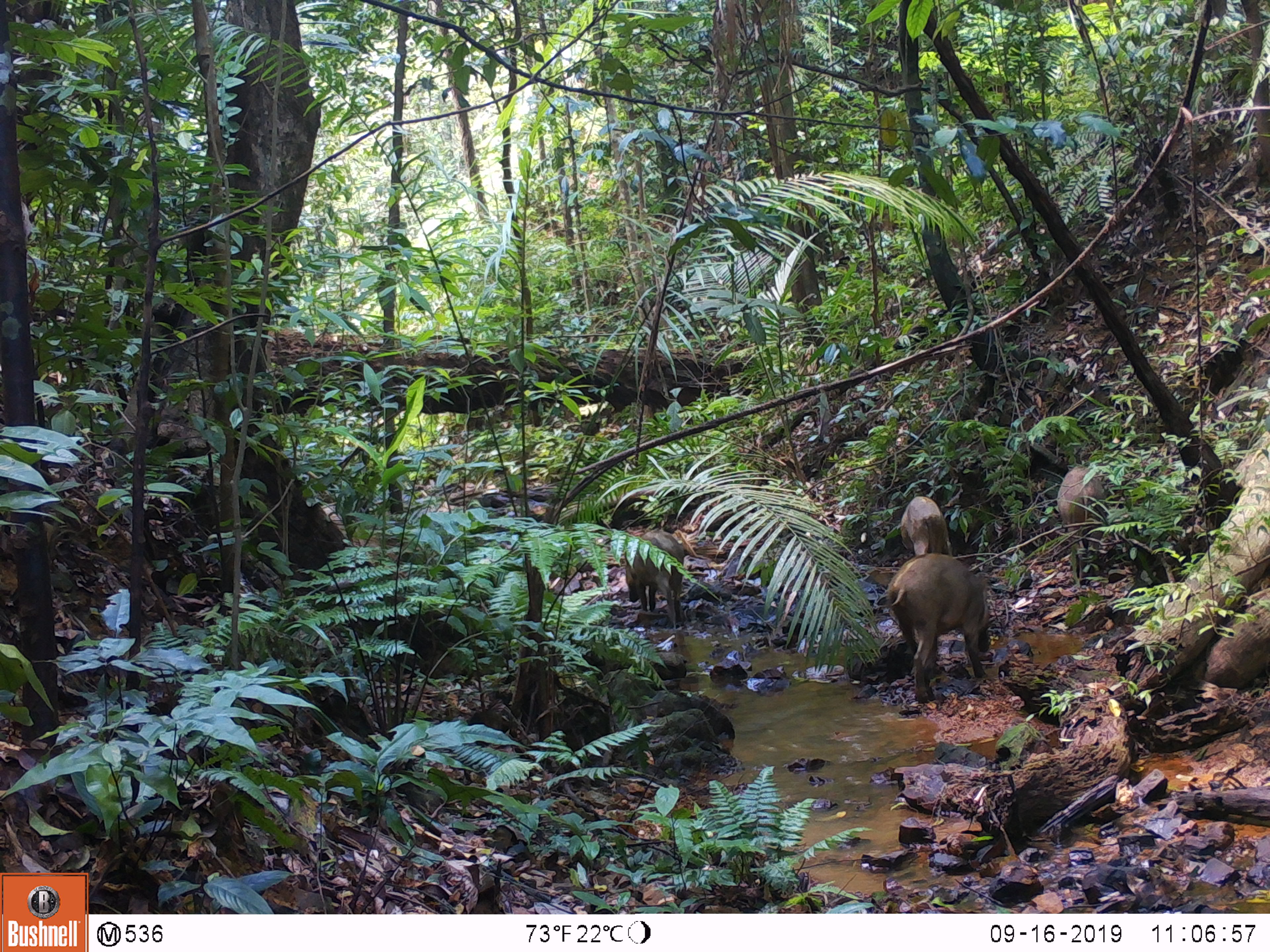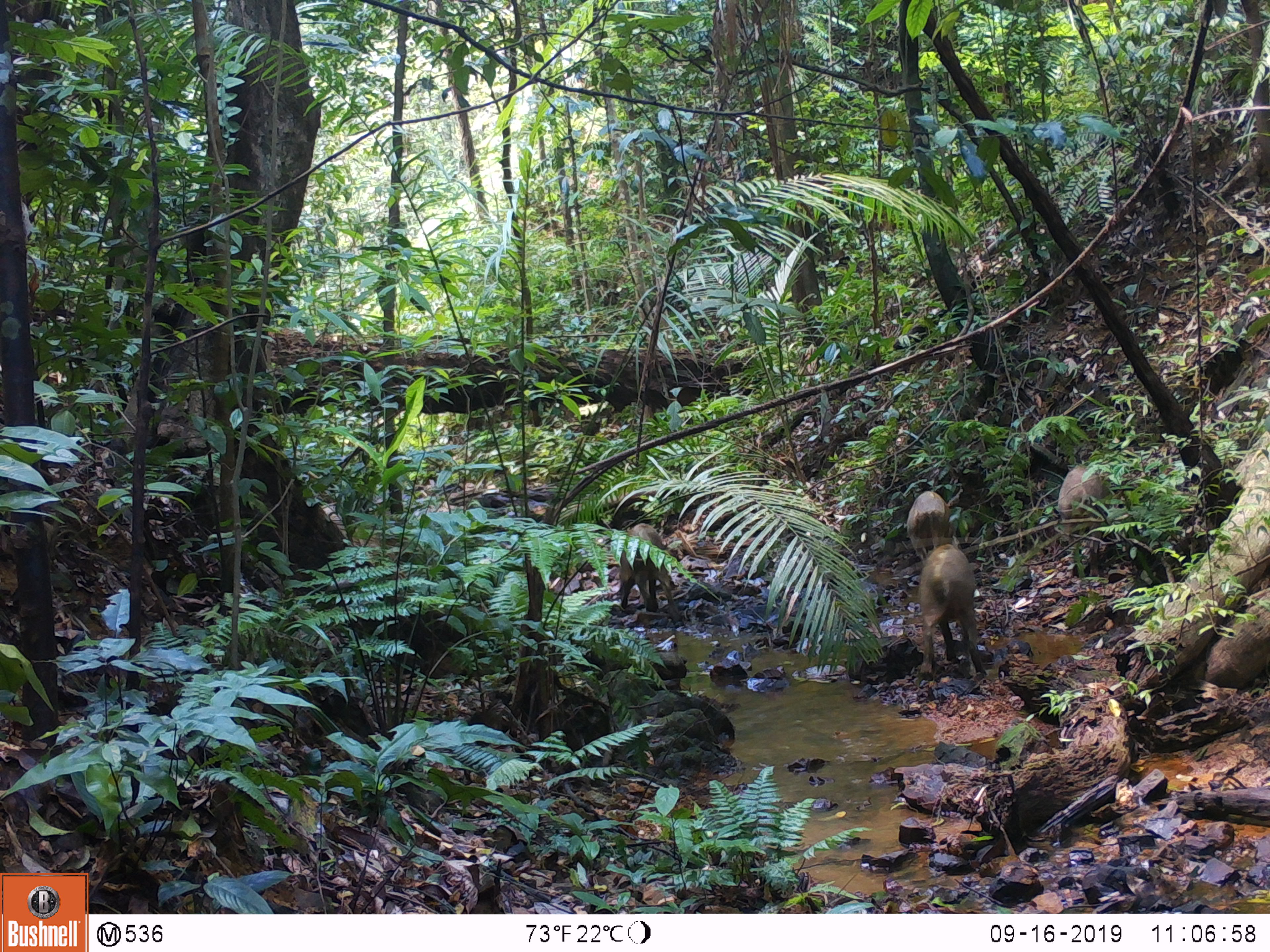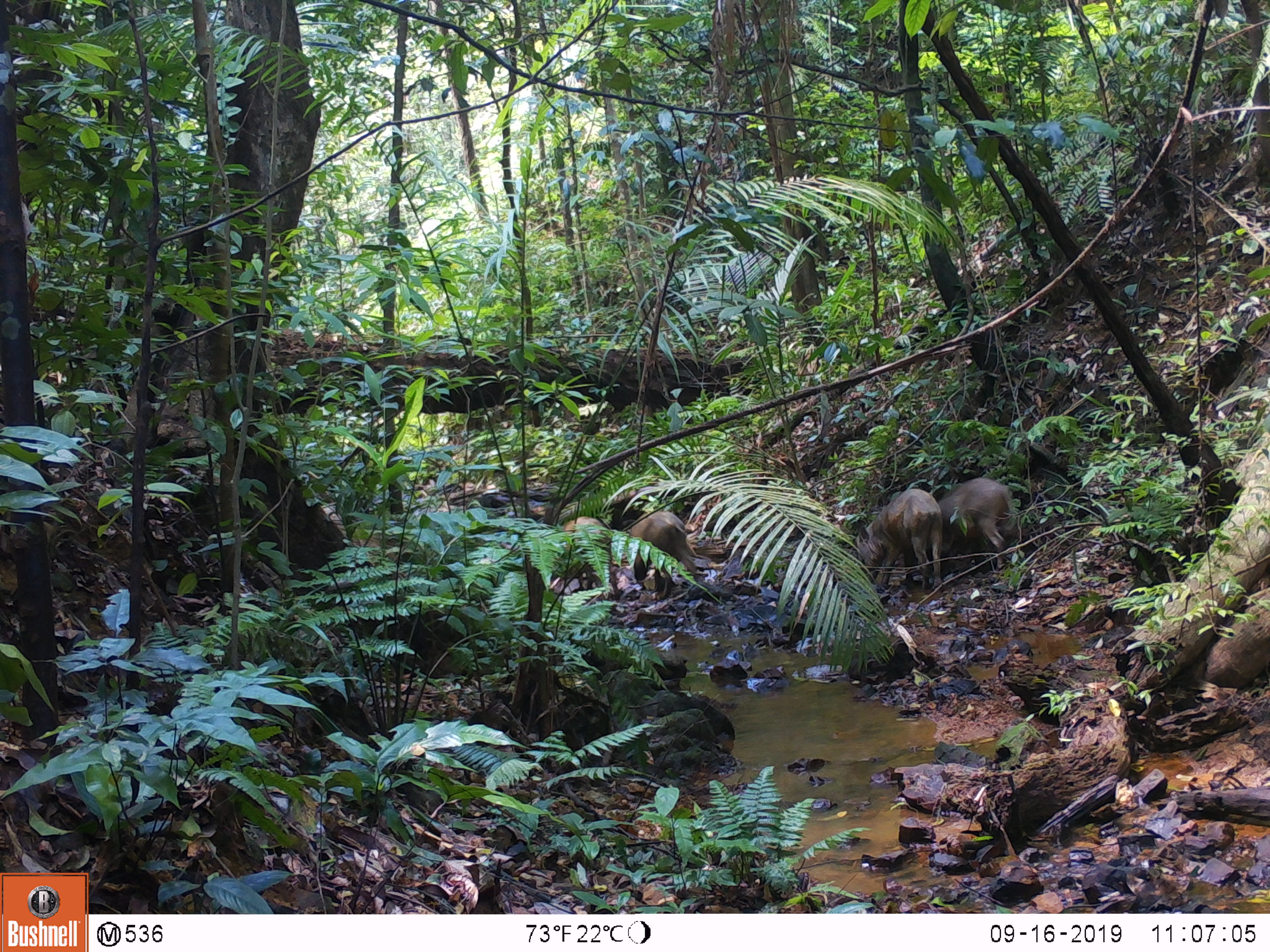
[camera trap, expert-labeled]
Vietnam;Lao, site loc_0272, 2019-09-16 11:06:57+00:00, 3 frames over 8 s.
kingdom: Animalia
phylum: Chordata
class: Mammalia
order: Artiodactyla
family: Suidae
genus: Sus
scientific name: Sus scrofa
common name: eurasian wild pig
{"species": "eurasian wild pig (Sus scrofa)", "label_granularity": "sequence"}